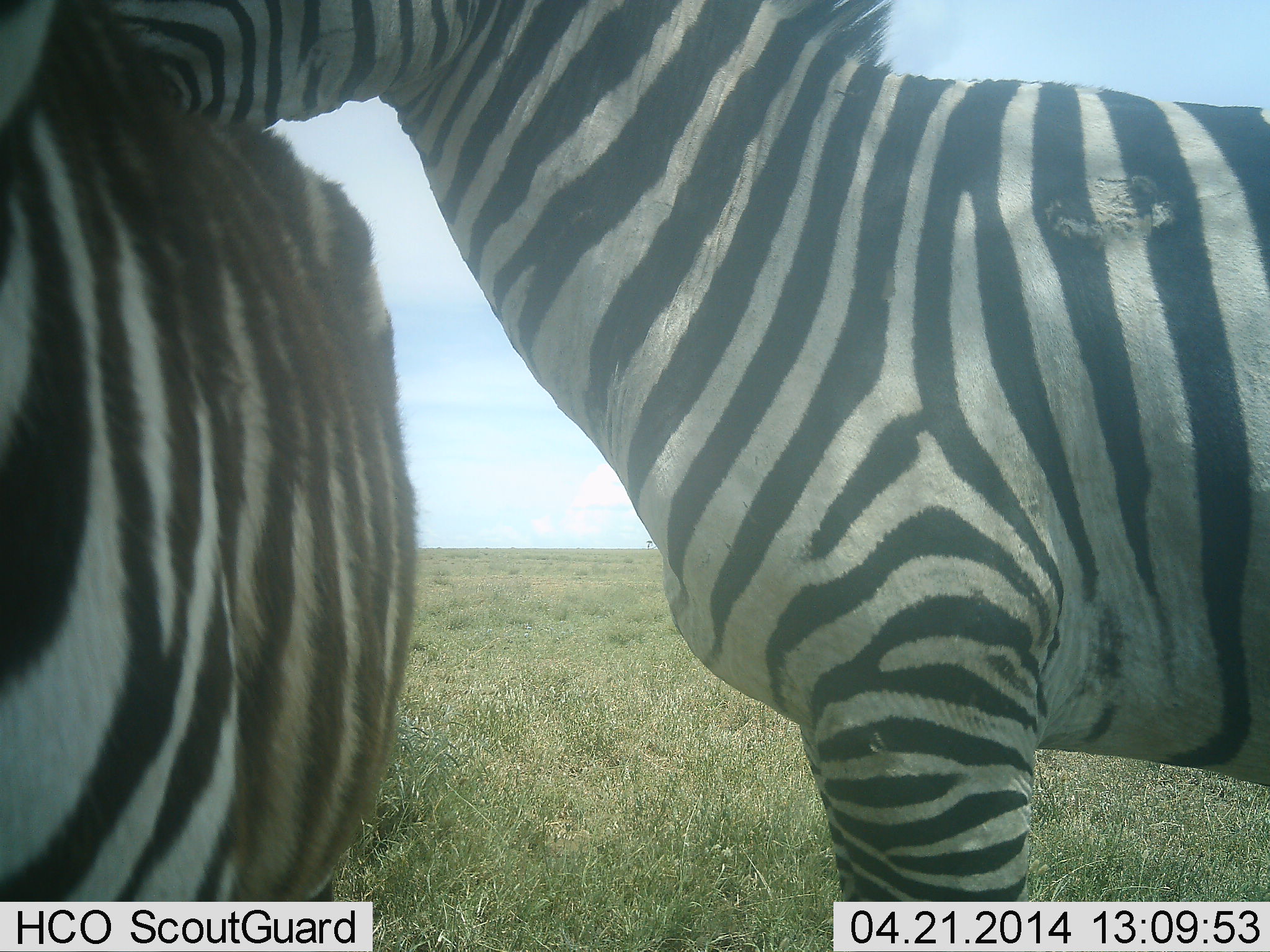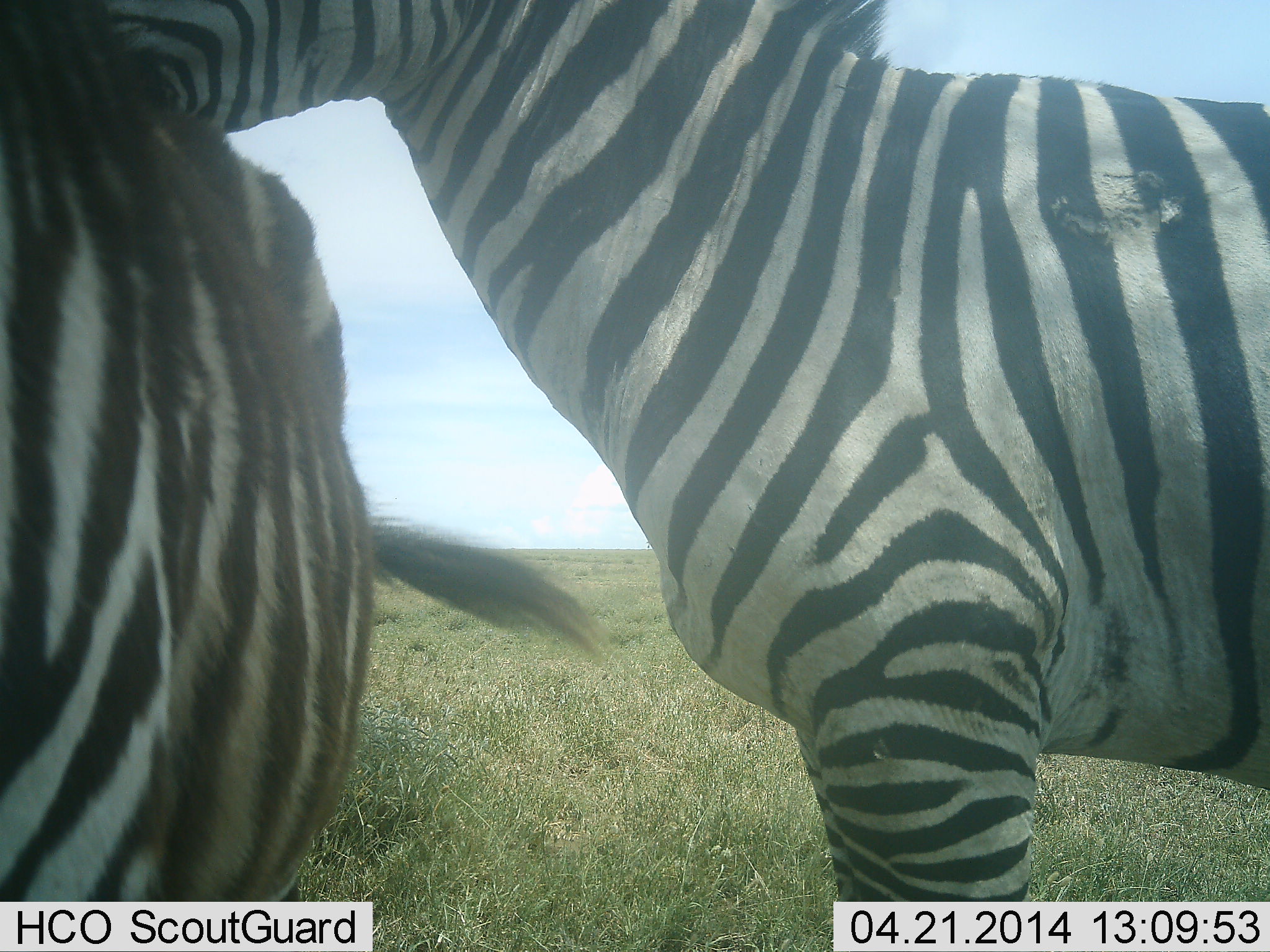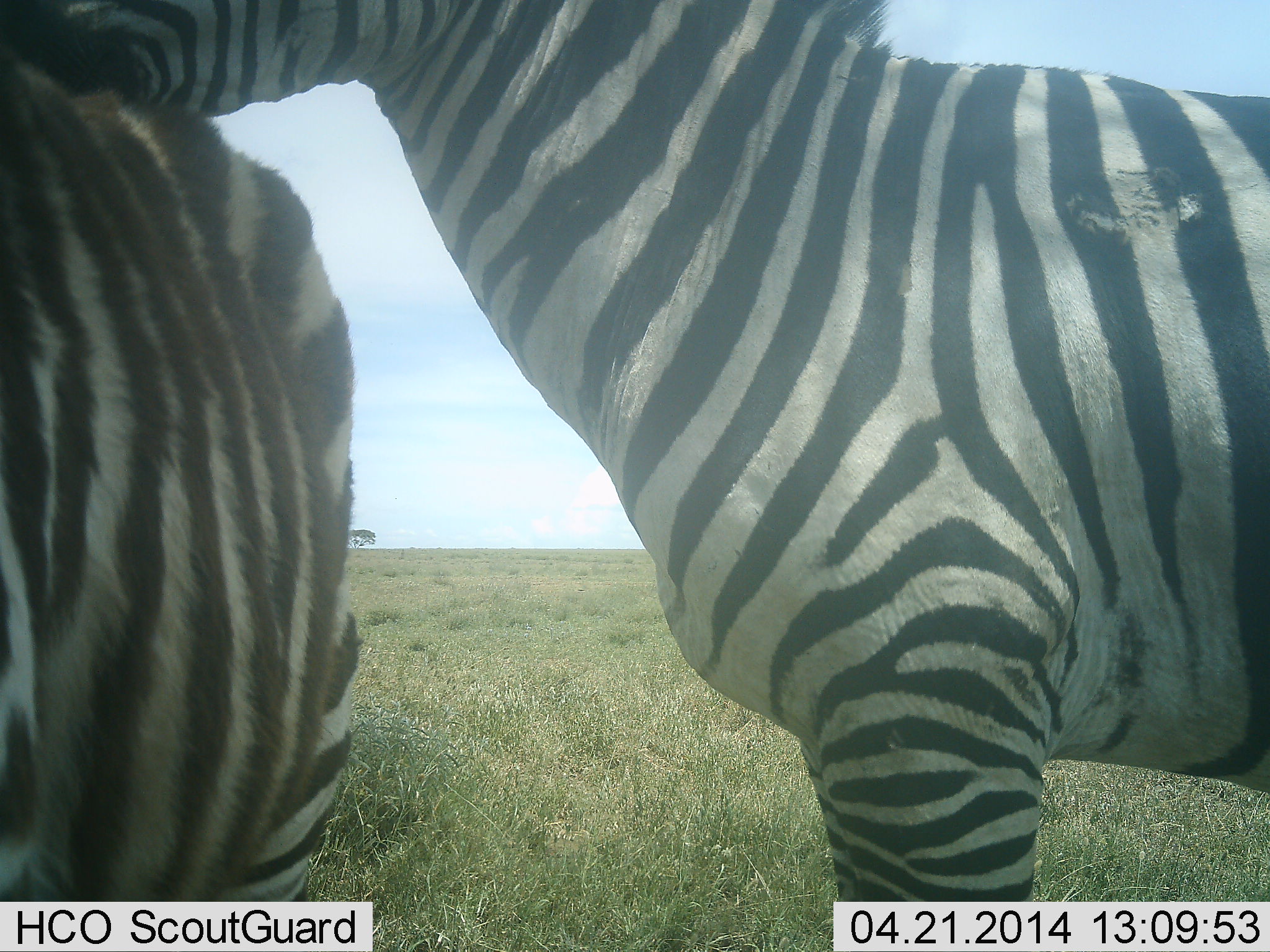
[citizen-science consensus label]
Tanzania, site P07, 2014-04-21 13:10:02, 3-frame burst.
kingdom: Animalia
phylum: Chordata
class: Mammalia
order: Perissodactyla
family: Equidae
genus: Equus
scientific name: Equus quagga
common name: plains zebra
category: zebra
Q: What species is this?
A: Zebra (plains zebra) (Equus quagga).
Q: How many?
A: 2.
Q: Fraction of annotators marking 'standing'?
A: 70%.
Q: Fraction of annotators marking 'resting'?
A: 0%.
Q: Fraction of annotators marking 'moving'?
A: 0%.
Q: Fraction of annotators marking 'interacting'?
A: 60%.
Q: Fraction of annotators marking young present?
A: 0%.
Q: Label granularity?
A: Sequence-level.